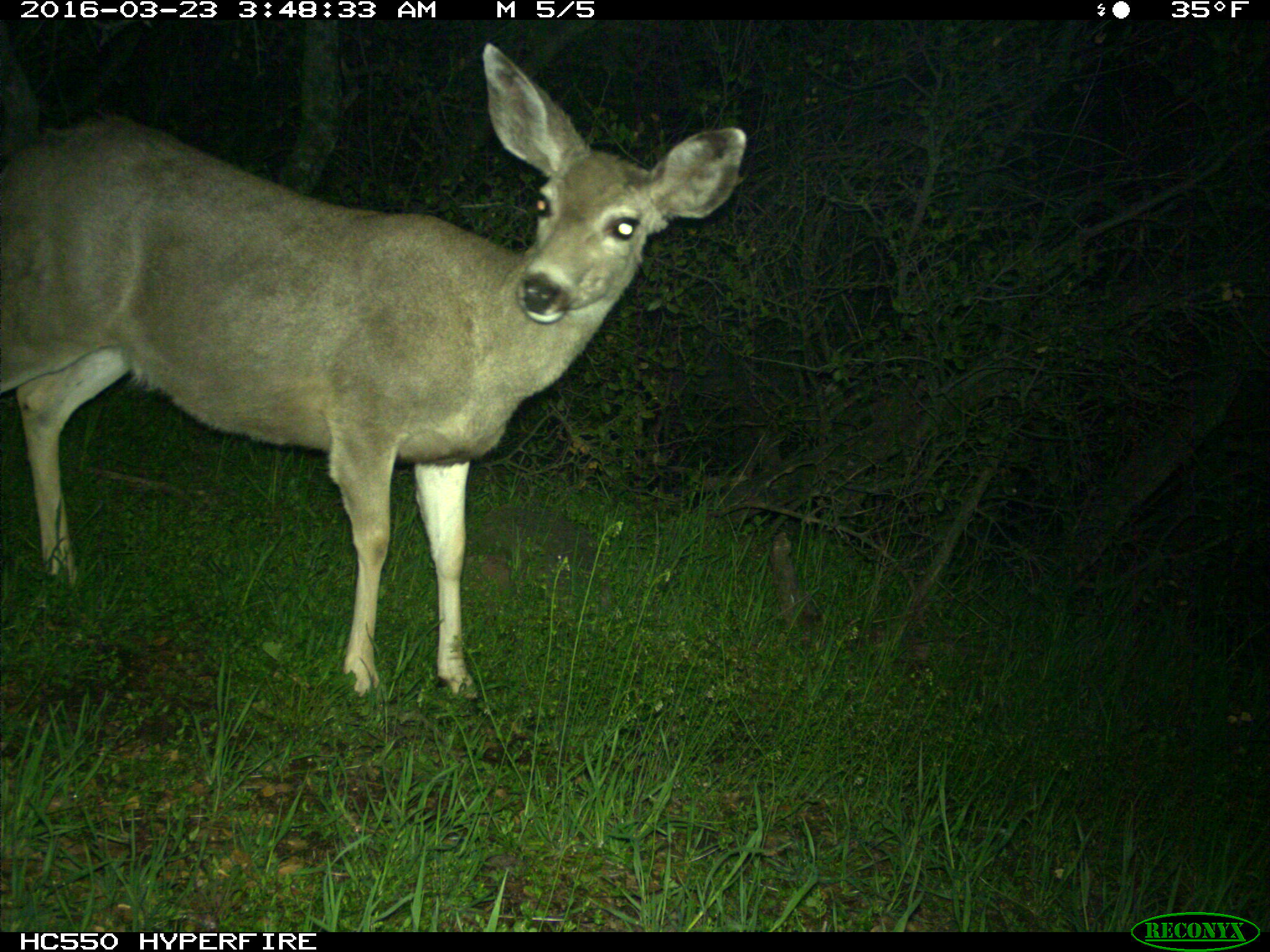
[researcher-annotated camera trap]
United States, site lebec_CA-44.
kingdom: Animalia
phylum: Chordata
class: Mammalia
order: Artiodactyla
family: Cervidae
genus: Odocoileus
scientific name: Odocoileus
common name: deer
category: unidentified deer